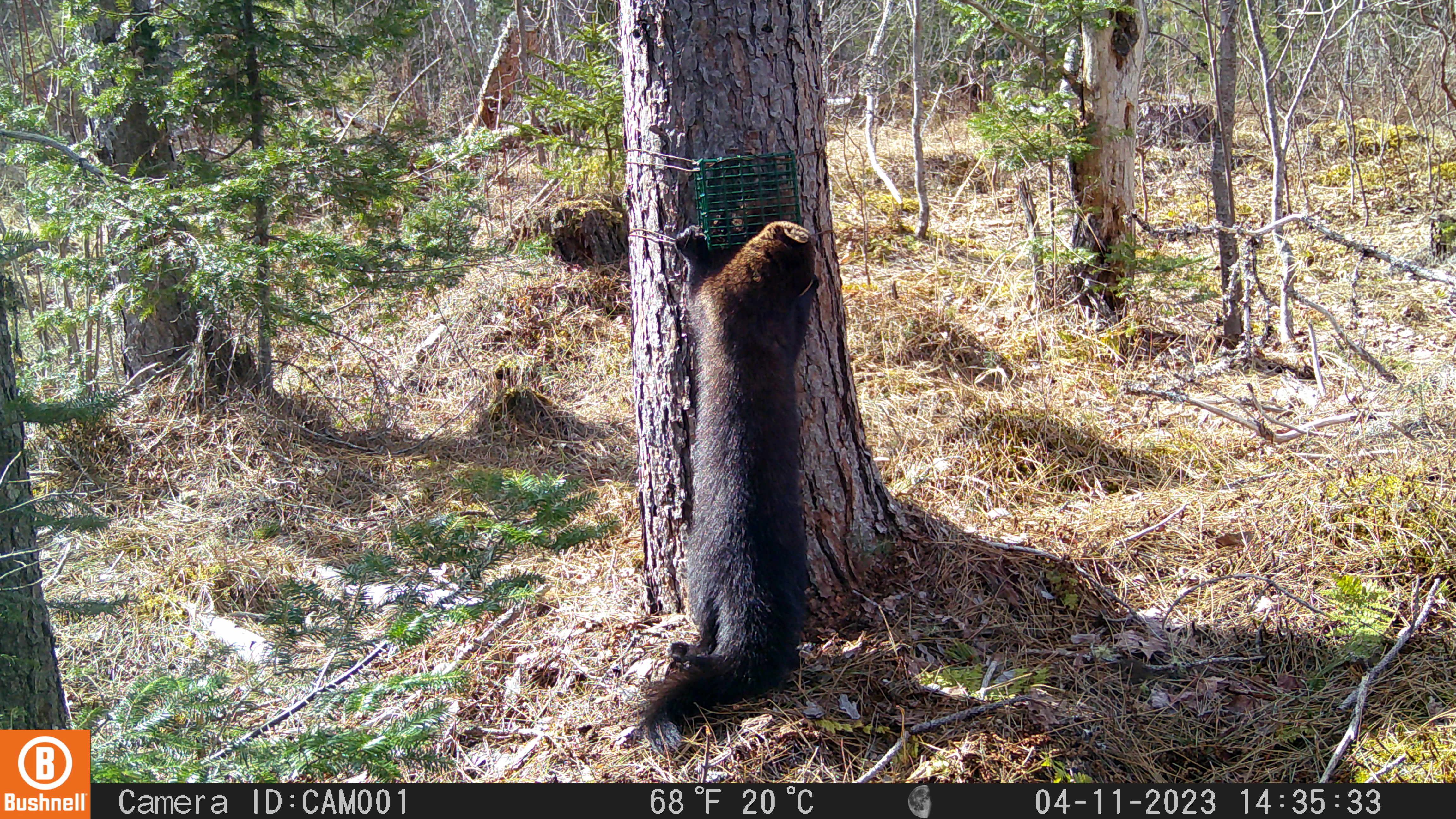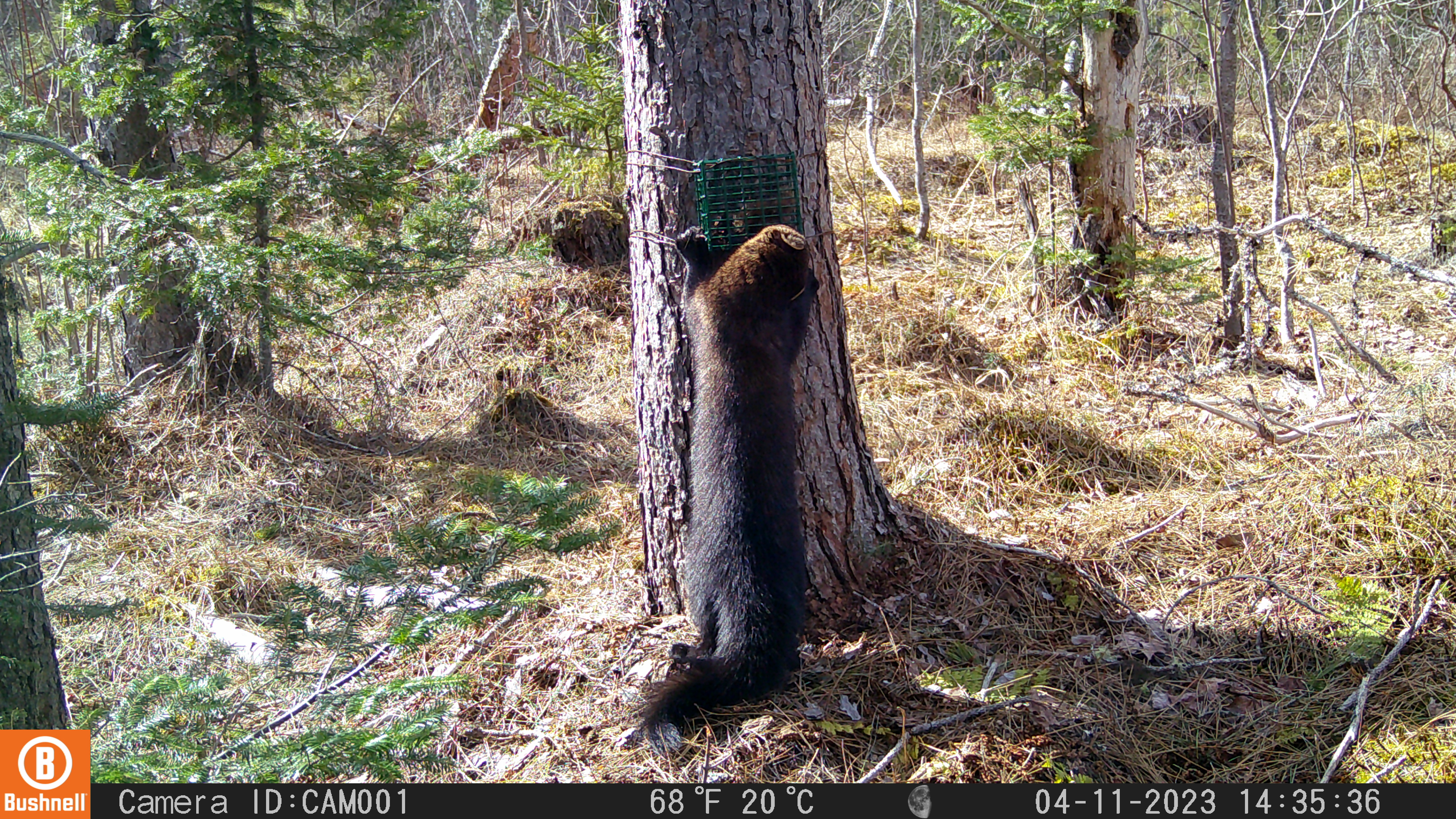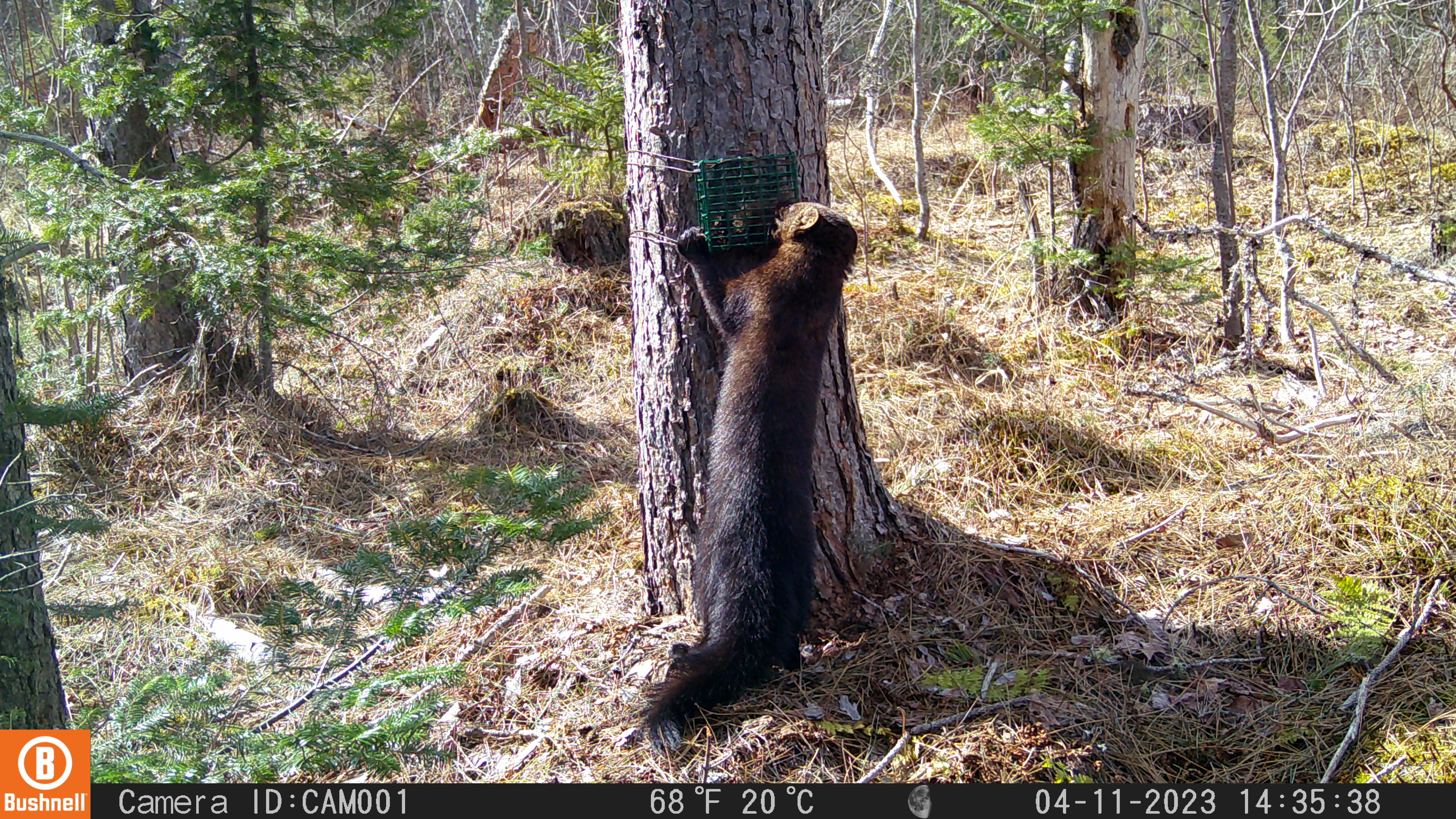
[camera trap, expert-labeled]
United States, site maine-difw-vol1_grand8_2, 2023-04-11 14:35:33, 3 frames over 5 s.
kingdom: Animalia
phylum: Chordata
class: Mammalia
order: Carnivora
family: Mustelidae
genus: Pekania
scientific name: Pekania pennanti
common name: fisher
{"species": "fisher (Pekania pennanti)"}